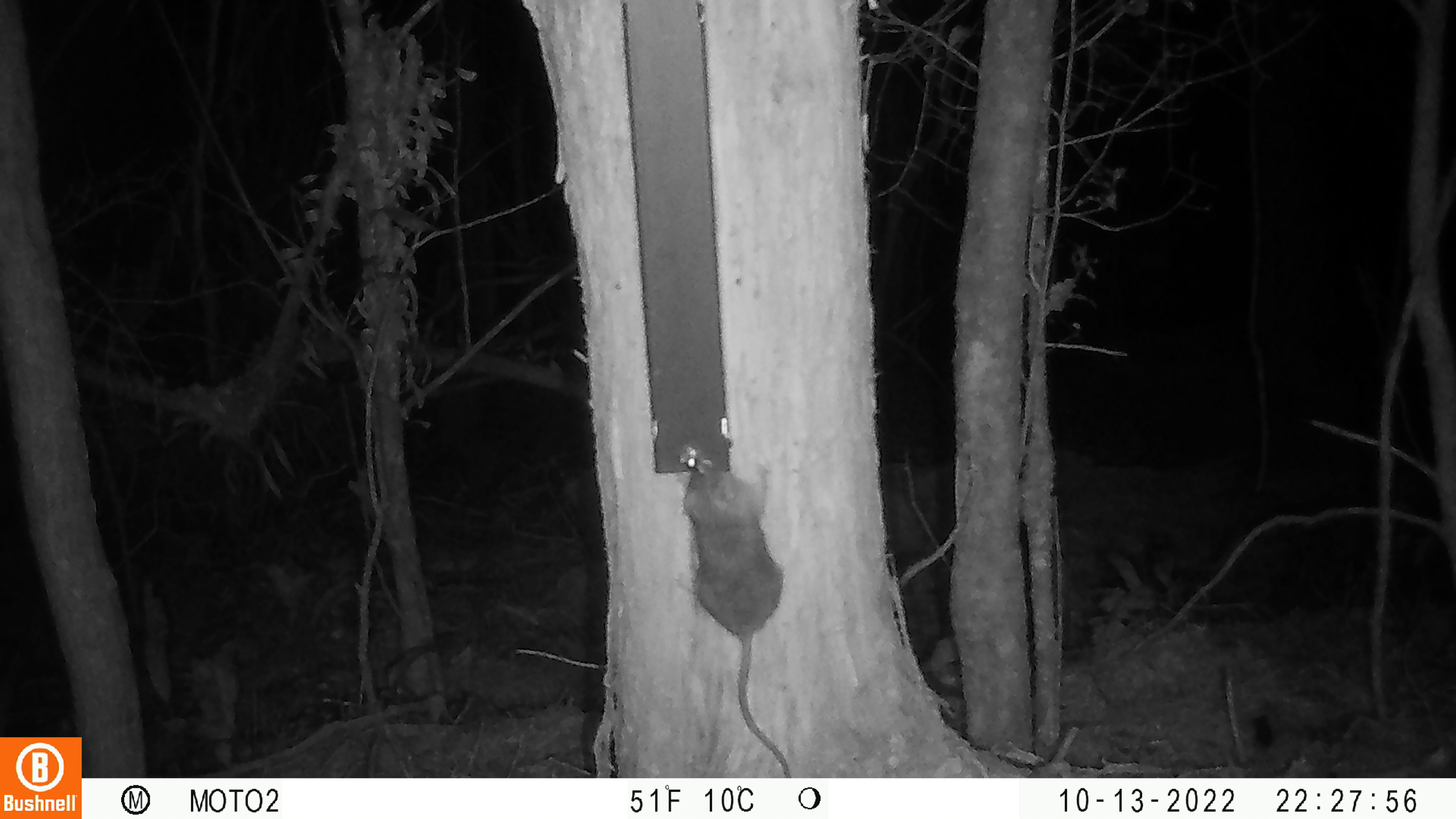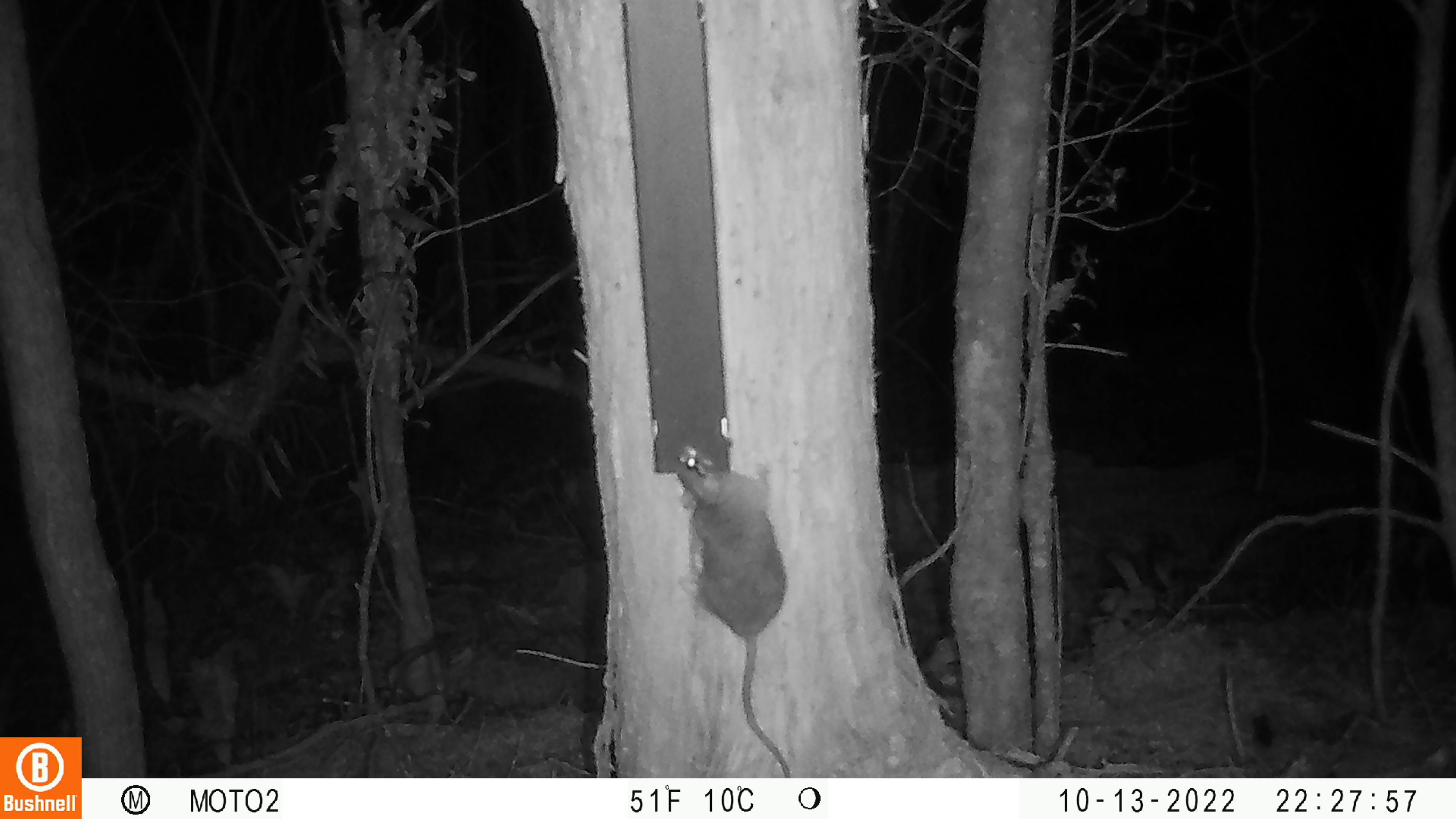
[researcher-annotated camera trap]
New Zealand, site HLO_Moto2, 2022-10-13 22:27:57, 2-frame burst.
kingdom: Animalia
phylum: Chordata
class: Mammalia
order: Rodentia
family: Muridae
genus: Rattus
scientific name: Rattus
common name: rat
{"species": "rat (Rattus)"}